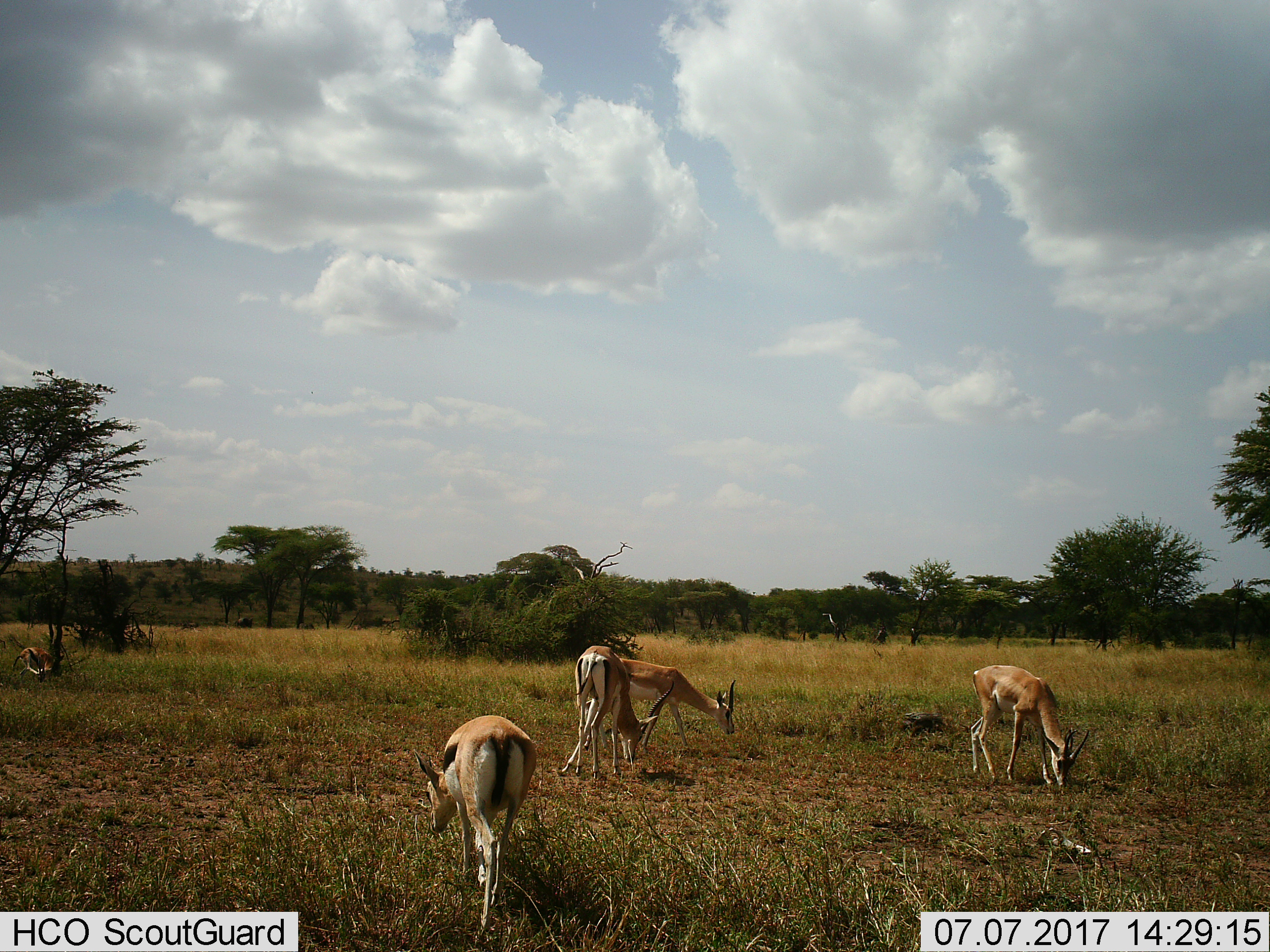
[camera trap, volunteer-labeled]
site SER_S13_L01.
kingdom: Animalia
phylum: Chordata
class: Mammalia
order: Artiodactyla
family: Bovidae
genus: Nanger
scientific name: Nanger granti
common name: grant's gazelle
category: gazellegrants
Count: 4.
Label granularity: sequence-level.